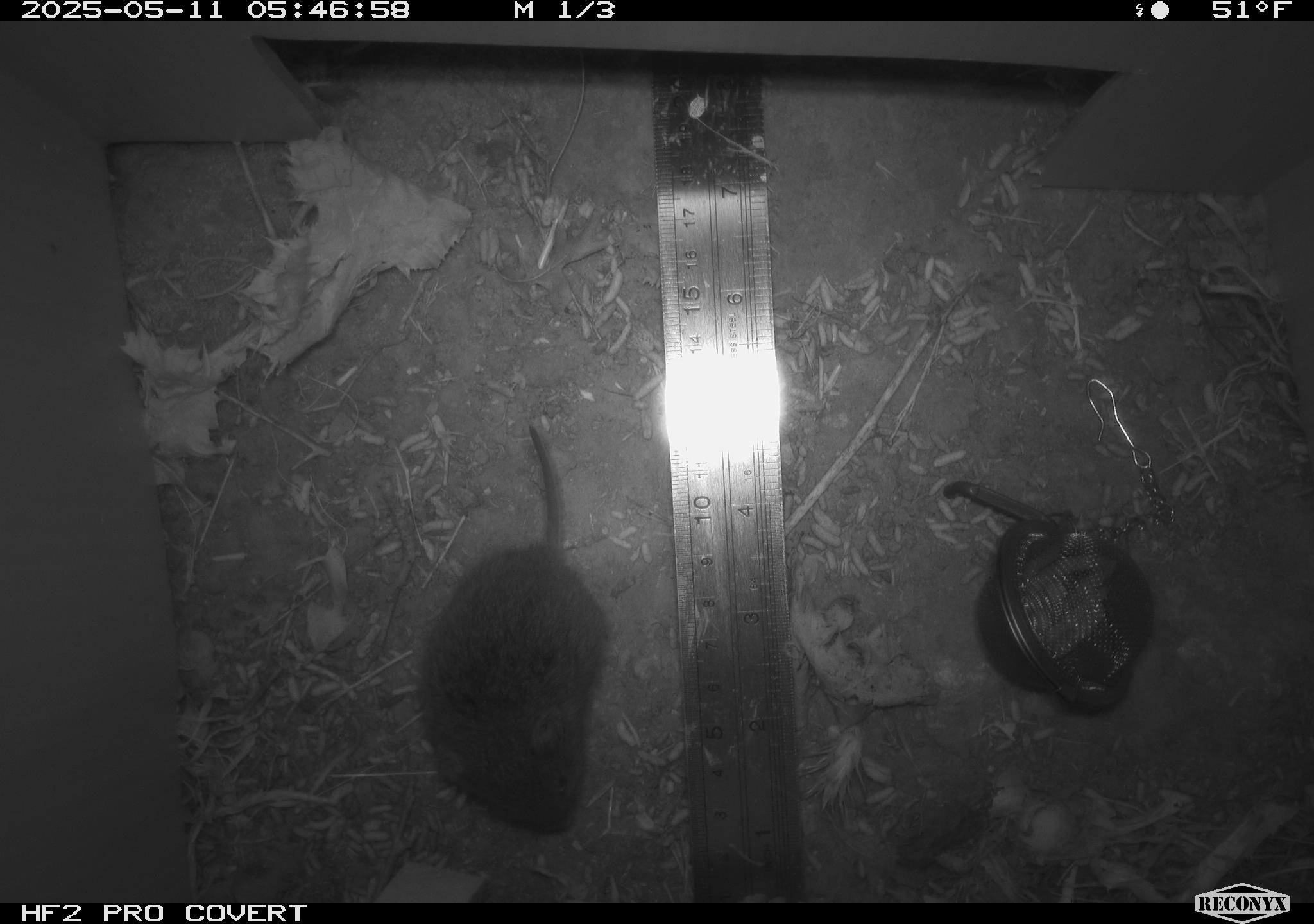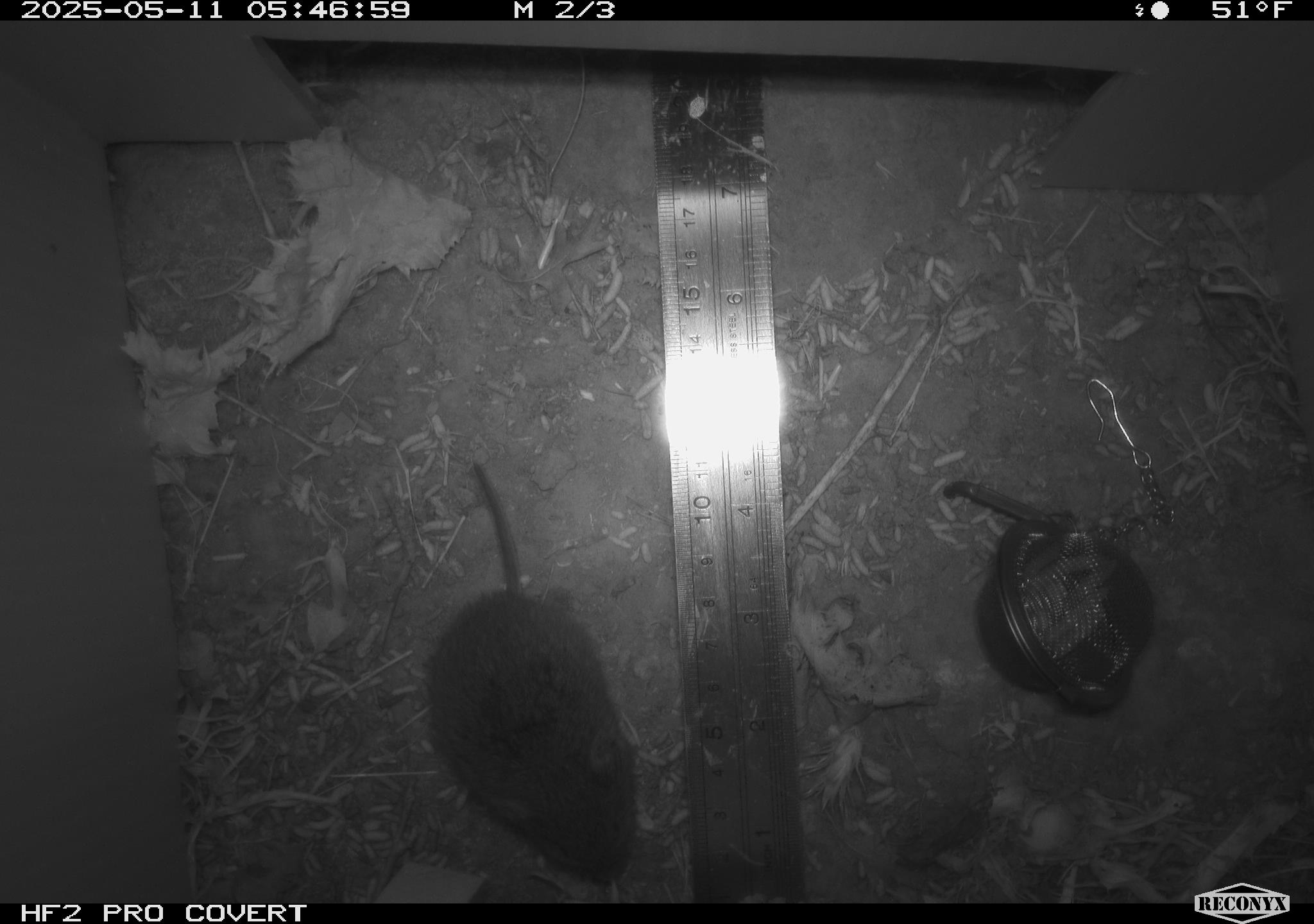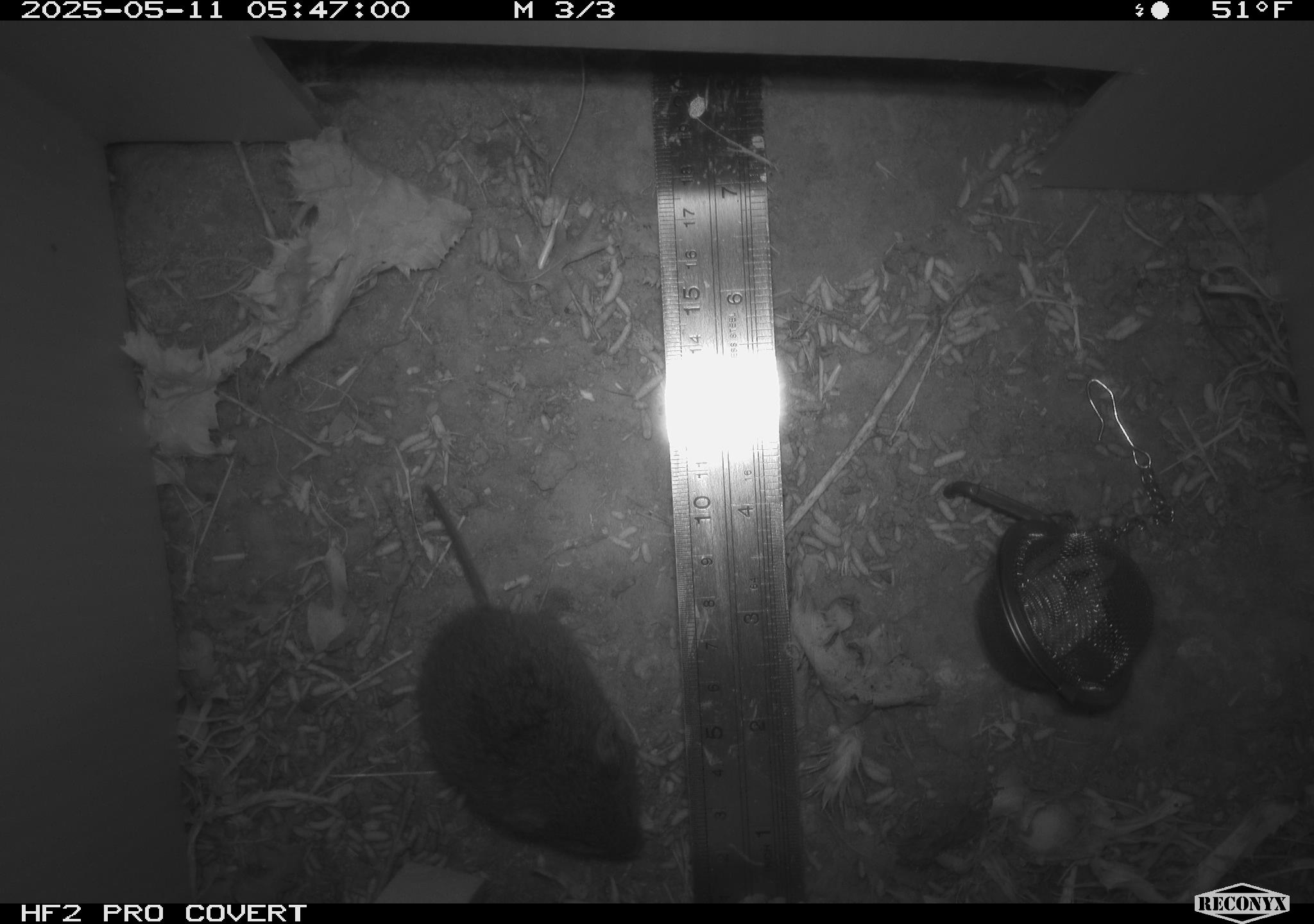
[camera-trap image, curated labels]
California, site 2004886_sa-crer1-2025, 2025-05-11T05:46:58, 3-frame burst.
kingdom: Animalia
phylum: Chordata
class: Mammalia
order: Rodentia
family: Cricetidae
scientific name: Arvicolinae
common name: voles, lemmings, and muskrats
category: arvicolinae subfamily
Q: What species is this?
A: Arvicolinae subfamily (voles, lemmings, and muskrats) (Arvicolinae).